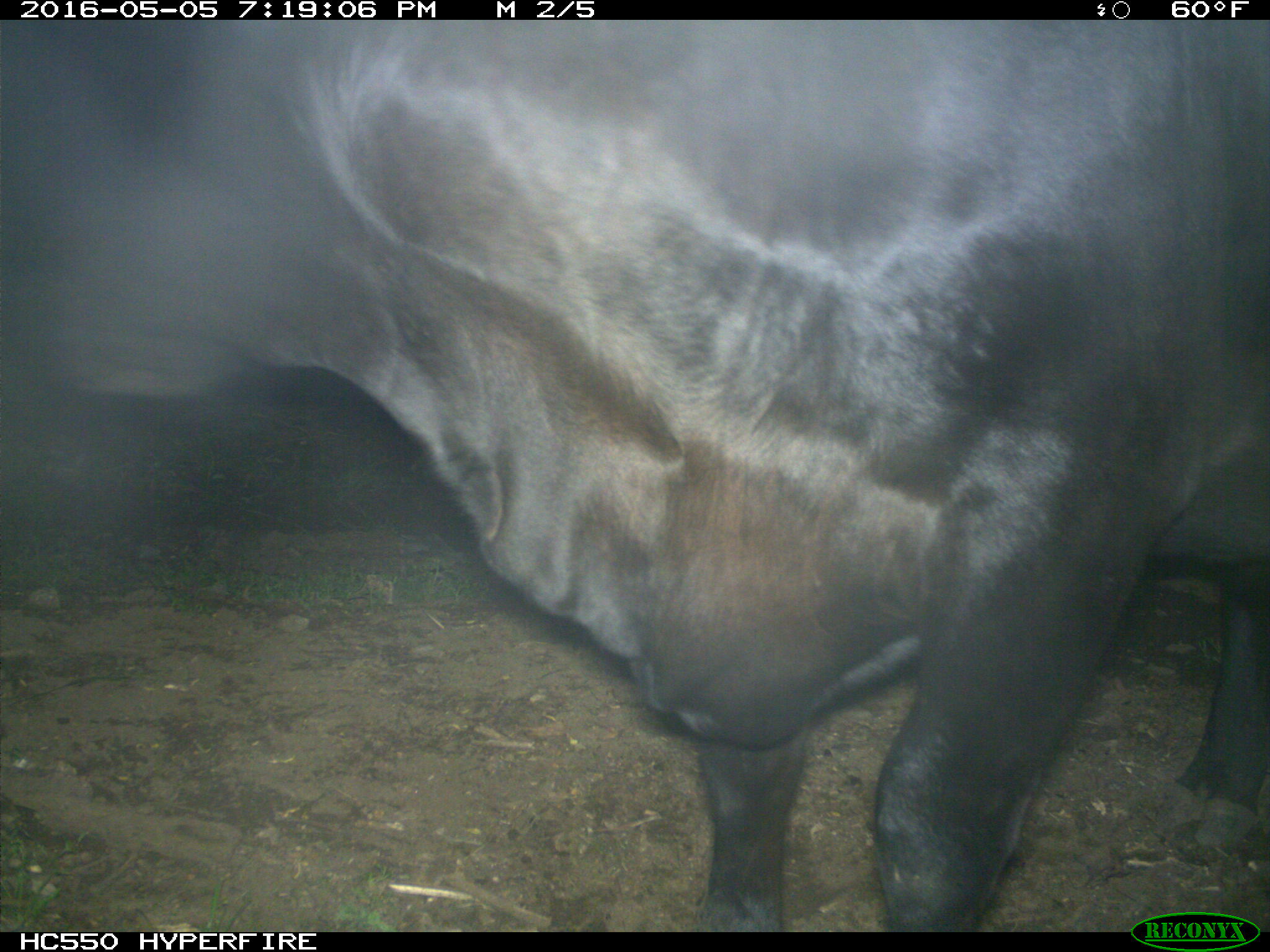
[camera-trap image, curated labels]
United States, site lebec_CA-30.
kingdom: Animalia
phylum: Chordata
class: Mammalia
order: Artiodactyla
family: Bovidae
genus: Bos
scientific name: Bos taurus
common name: domestic cow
Bos taurus (domestic cow).